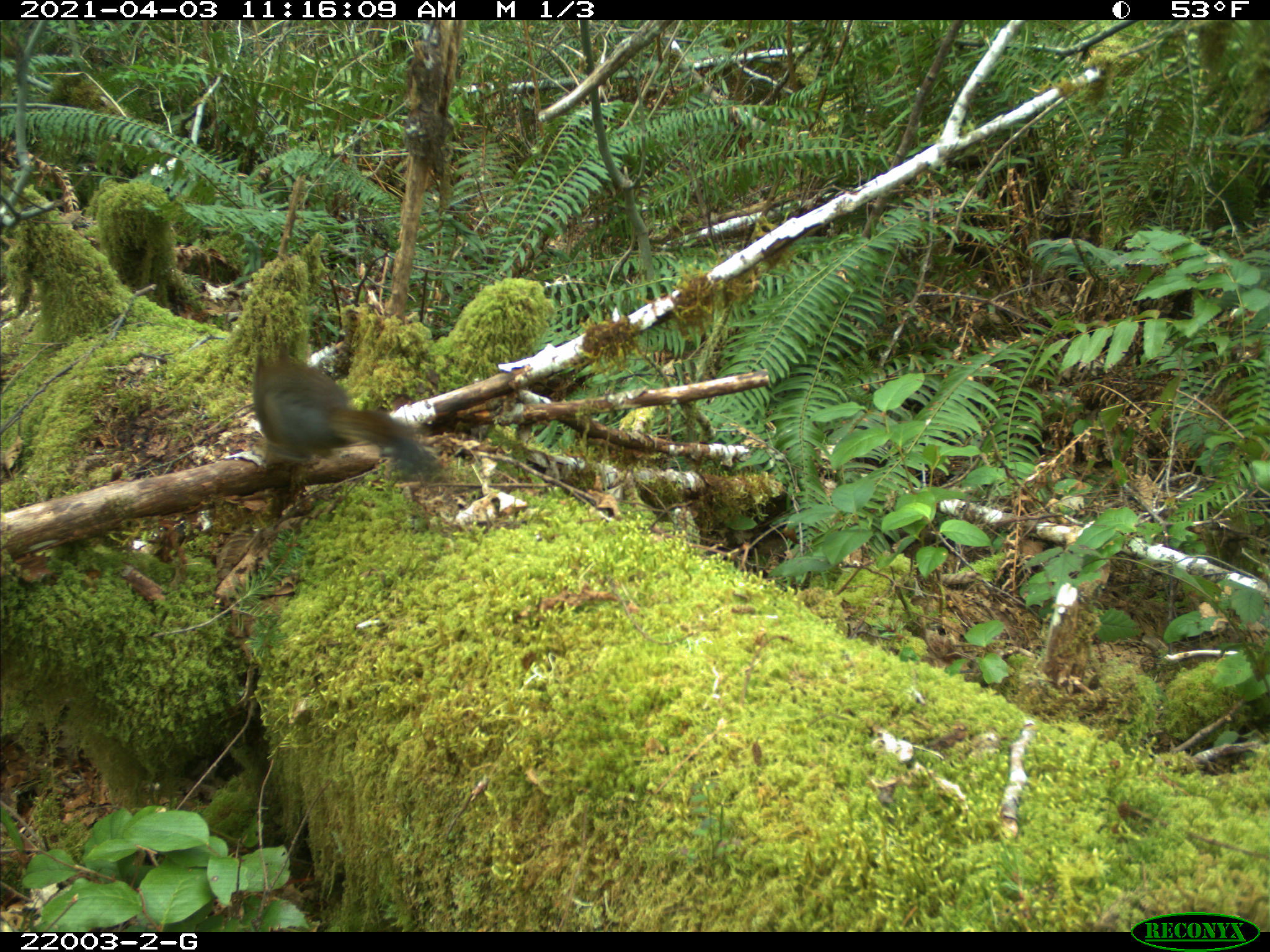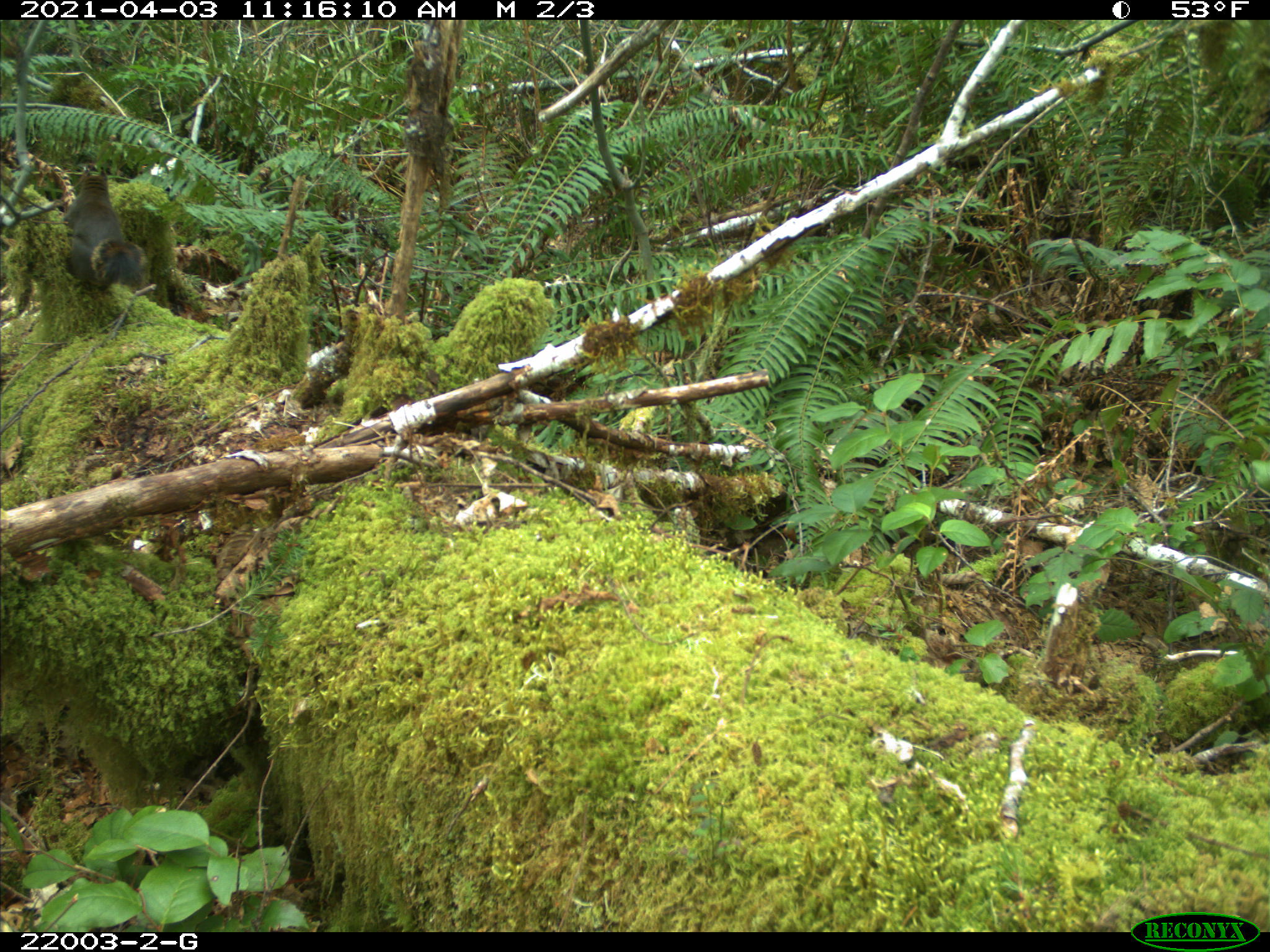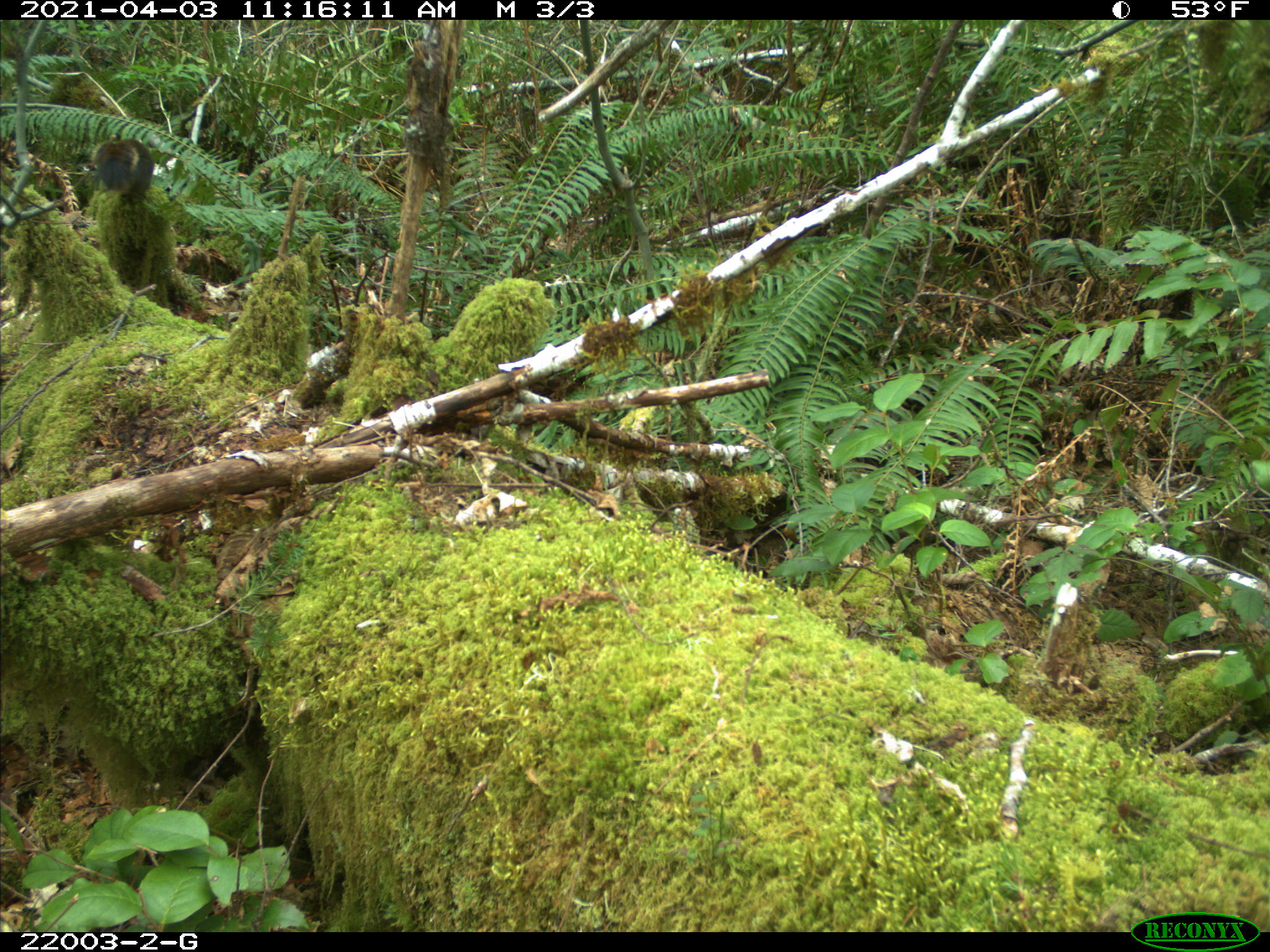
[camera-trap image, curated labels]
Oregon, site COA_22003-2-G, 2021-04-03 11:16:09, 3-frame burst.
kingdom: Animalia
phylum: Chordata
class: Mammalia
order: Rodentia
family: Sciuridae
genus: Tamiasciurus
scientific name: Tamiasciurus douglasii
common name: douglas squirrel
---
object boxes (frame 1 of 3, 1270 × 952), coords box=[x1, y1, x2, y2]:
douglas squirrel: box=[251, 340, 452, 492]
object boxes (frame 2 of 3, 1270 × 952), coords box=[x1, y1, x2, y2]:
douglas squirrel: box=[60, 164, 151, 296]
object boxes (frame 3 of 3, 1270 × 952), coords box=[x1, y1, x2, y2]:
douglas squirrel: box=[85, 130, 159, 207]